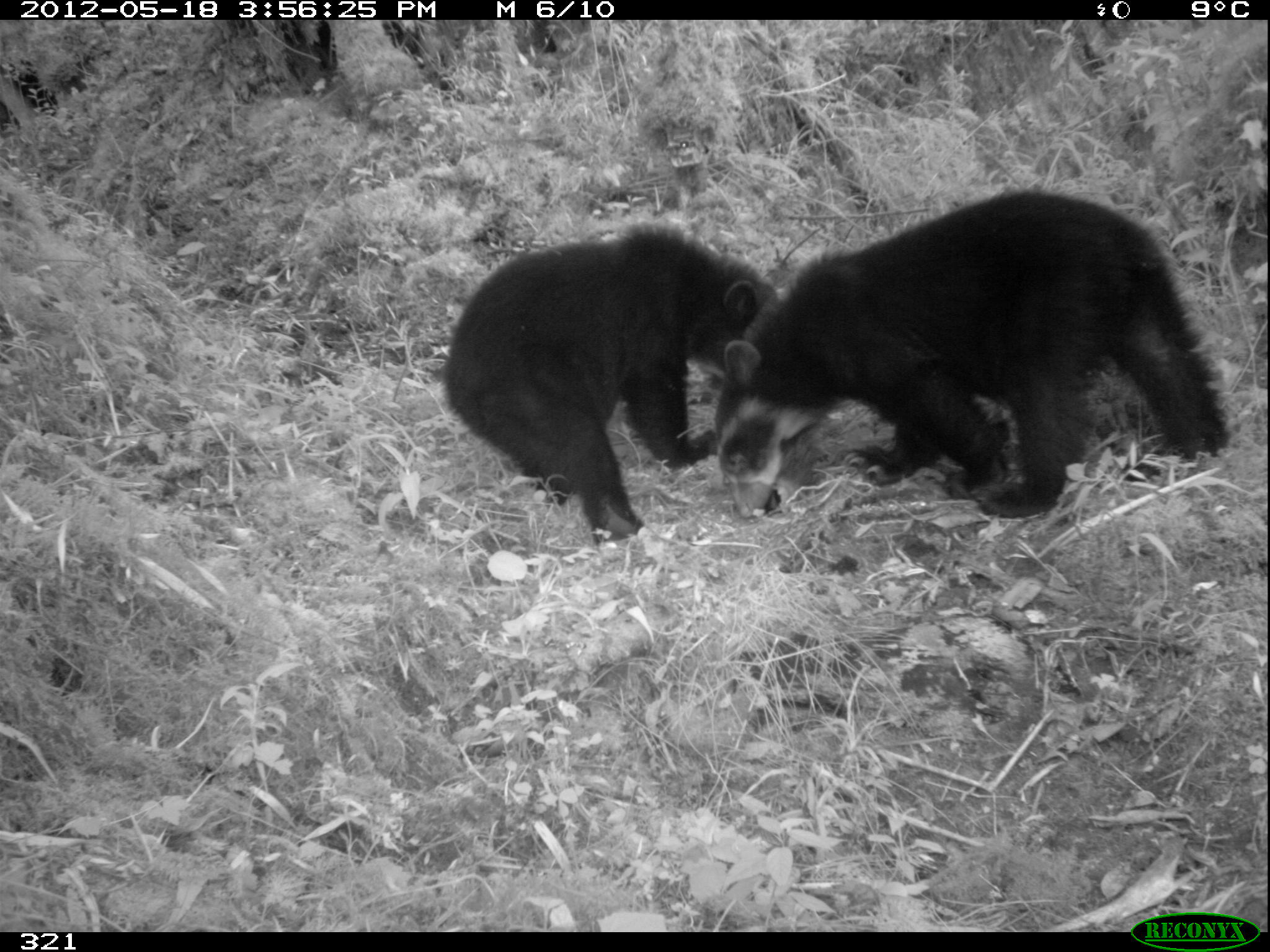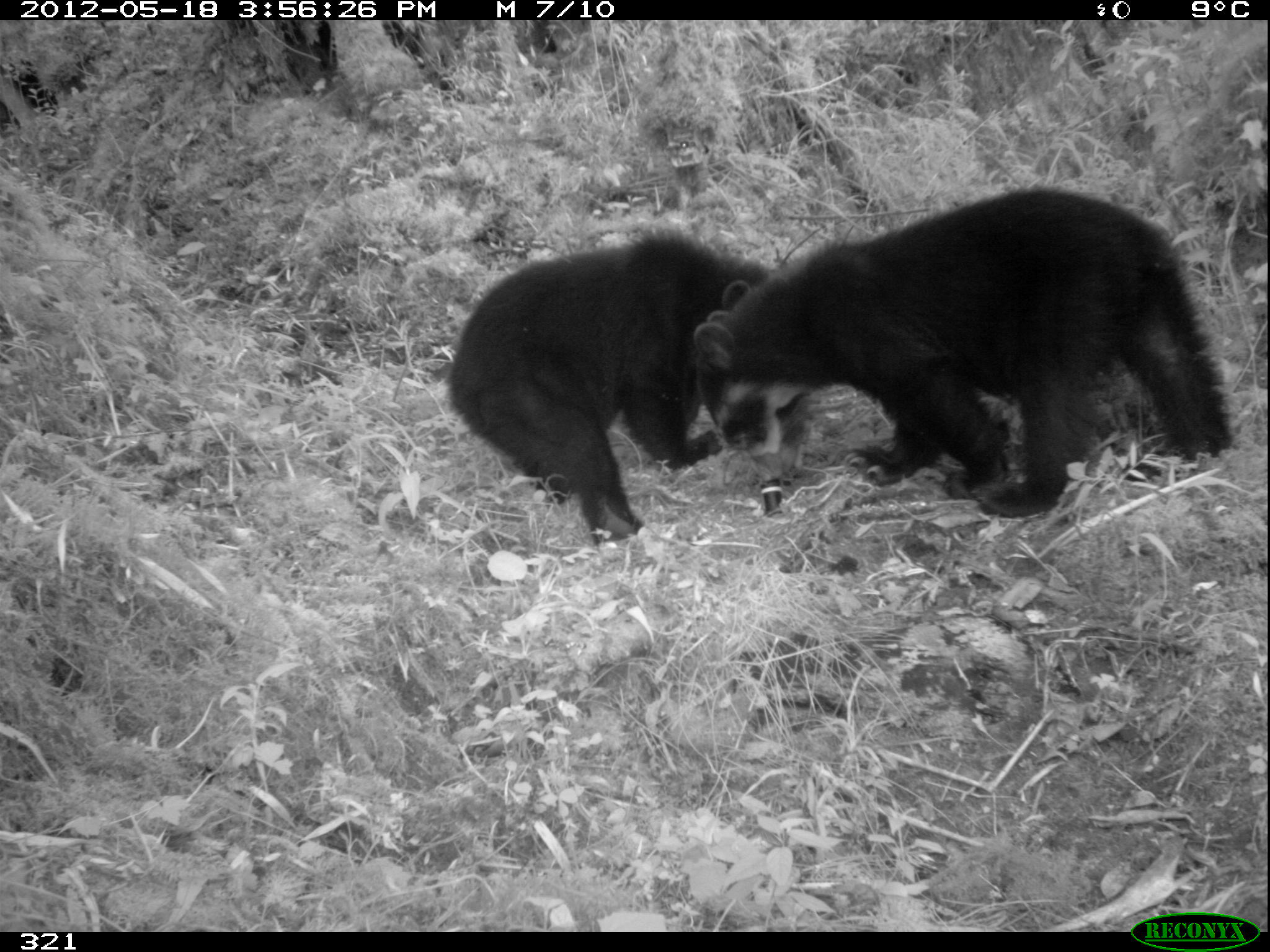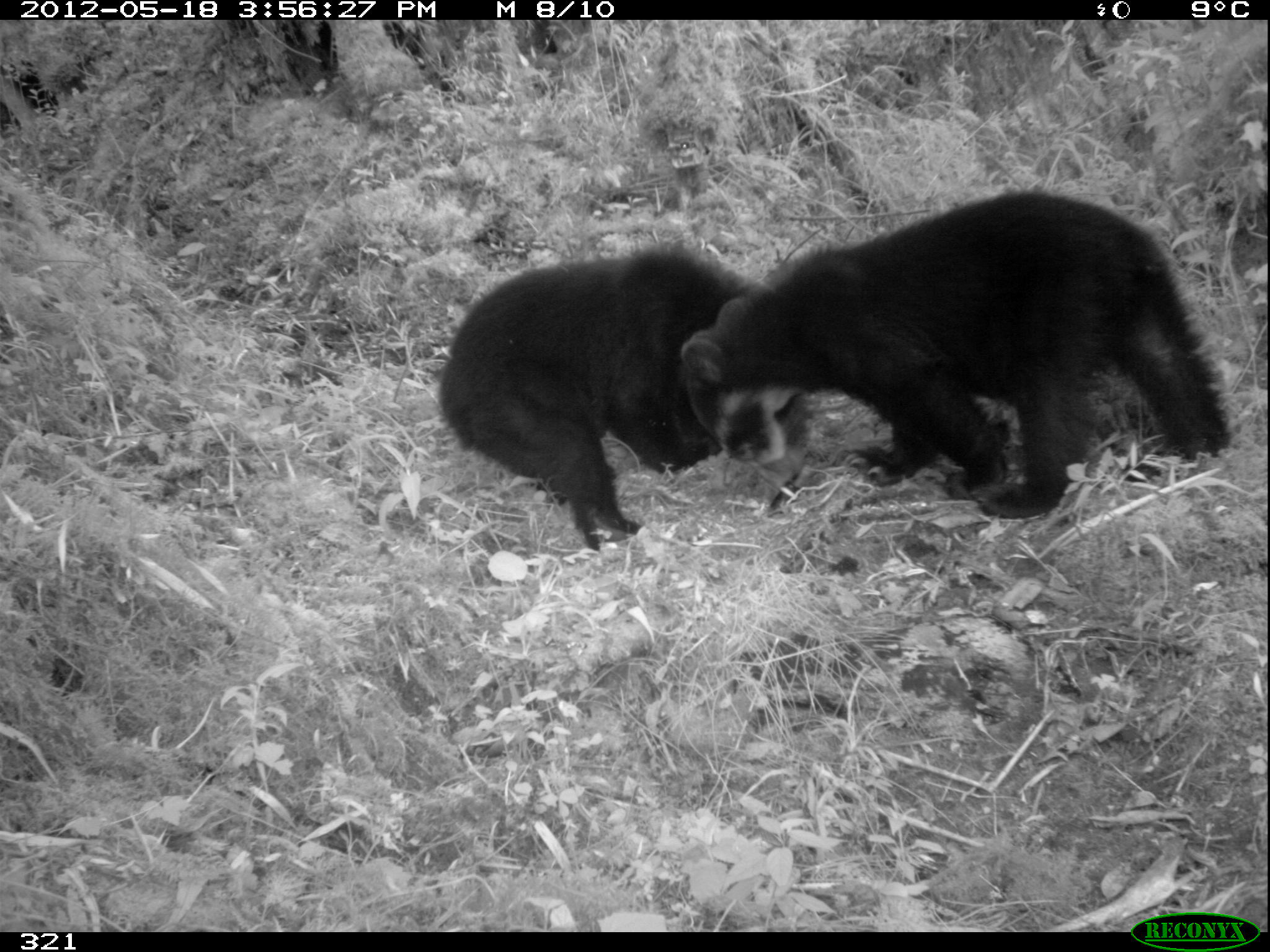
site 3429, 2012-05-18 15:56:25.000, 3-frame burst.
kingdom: Animalia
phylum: Chordata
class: Mammalia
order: Carnivora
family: Ursidae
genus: Tremarctos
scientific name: Tremarctos ornatus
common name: spectacled bear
Tremarctos ornatus (spectacled bear).